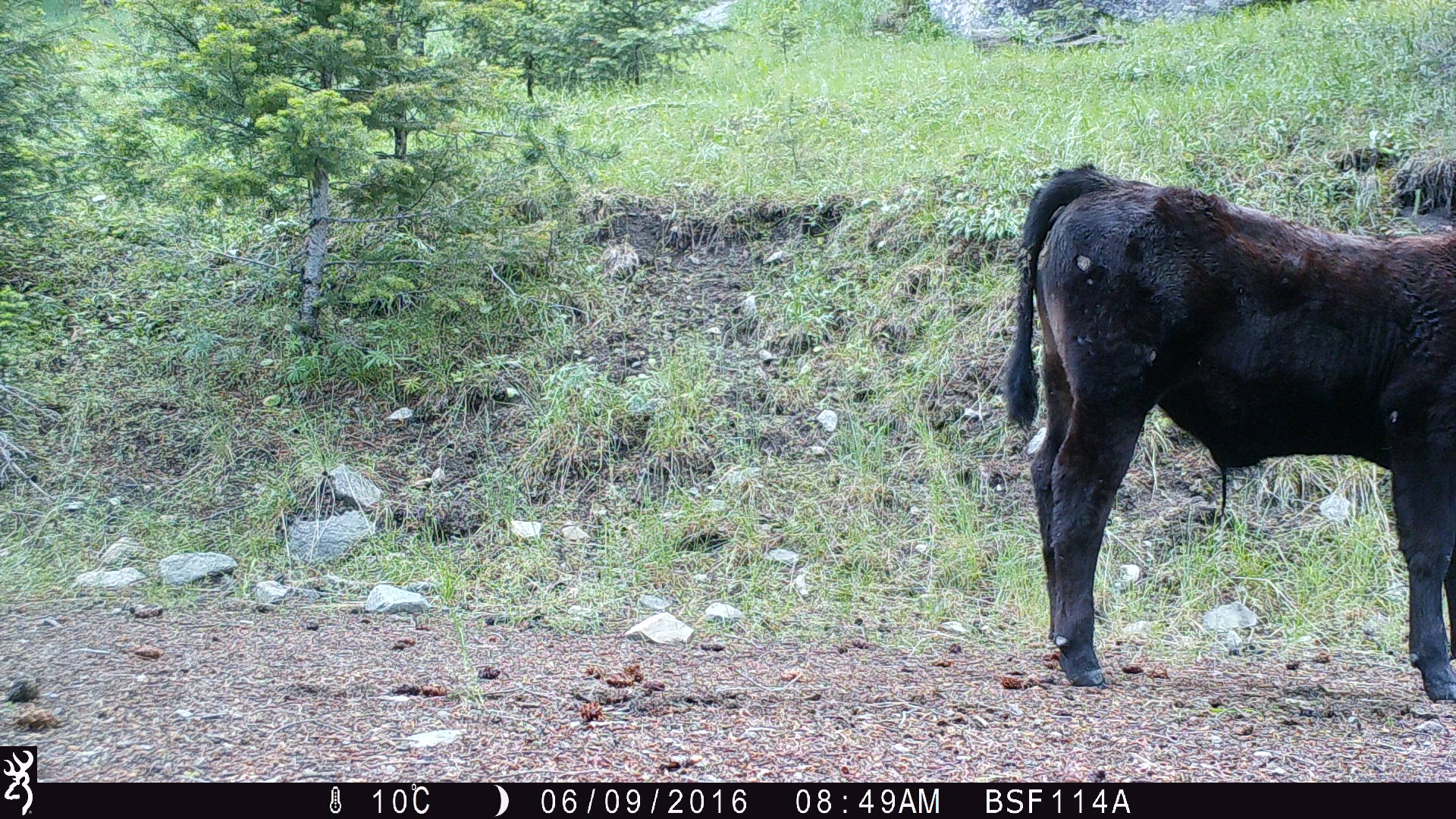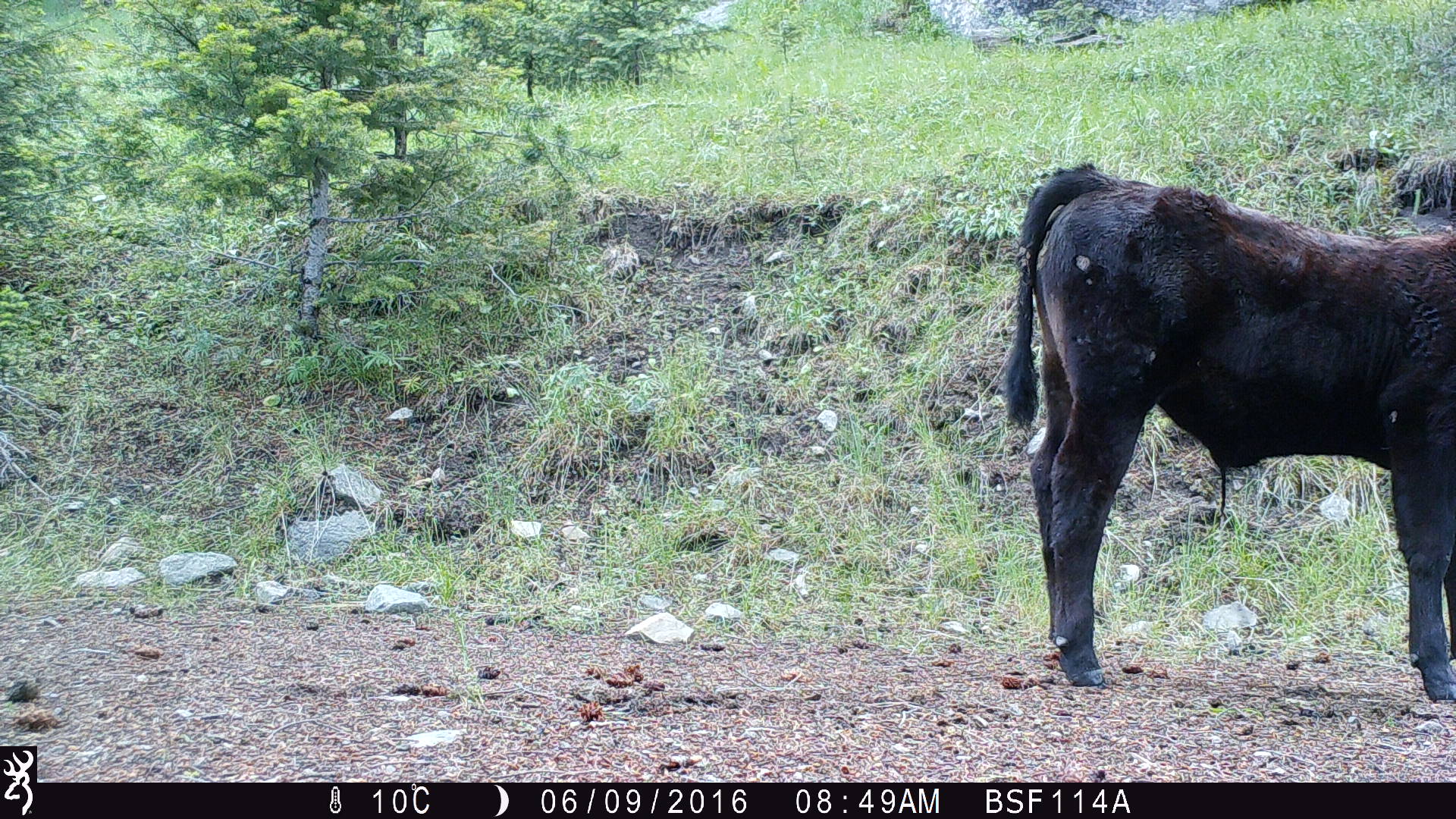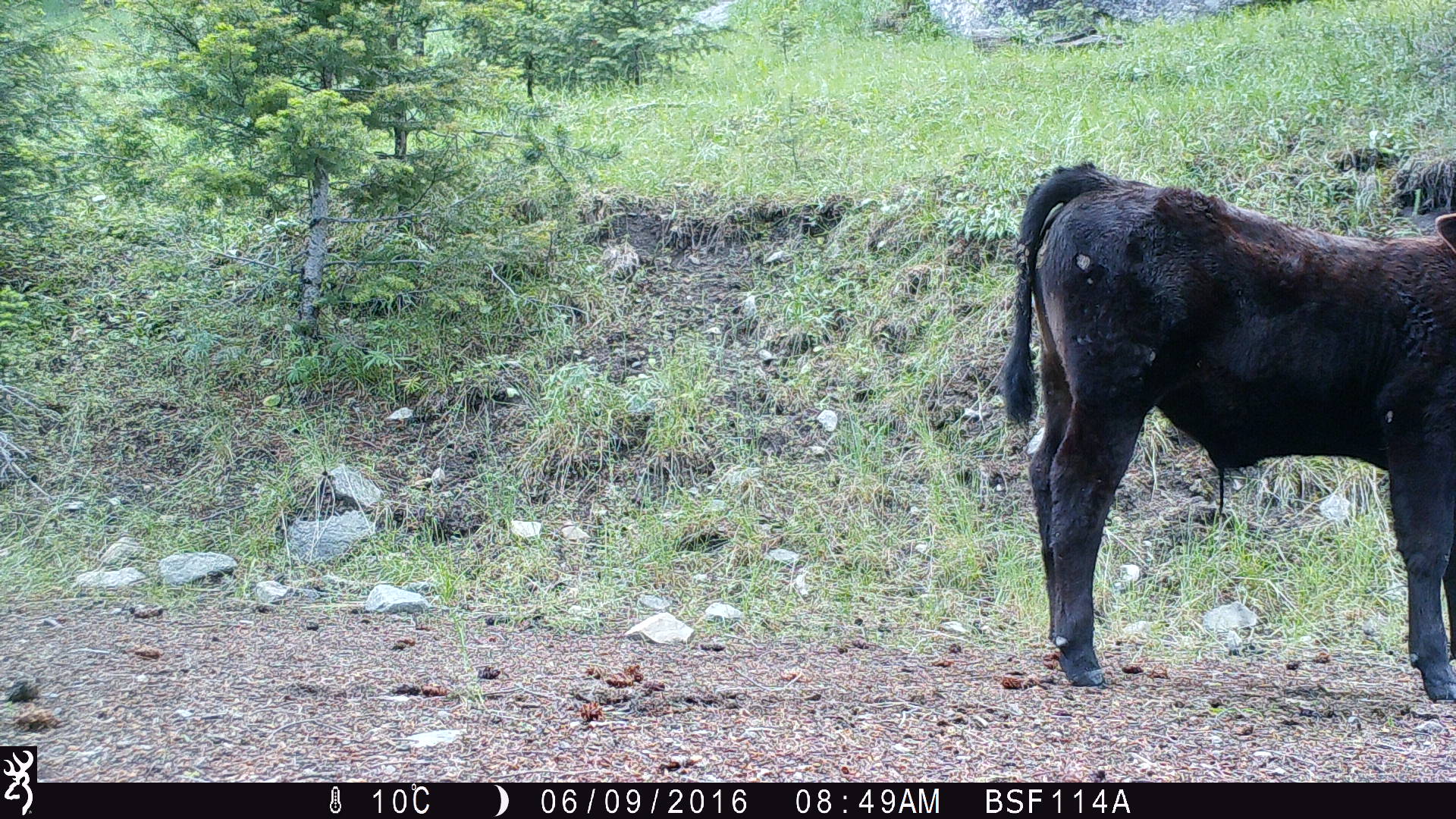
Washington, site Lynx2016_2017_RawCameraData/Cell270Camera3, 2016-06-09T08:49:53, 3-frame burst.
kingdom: Animalia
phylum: Chordata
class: Mammalia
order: Artiodactyla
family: Bovidae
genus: Bos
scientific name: Bos taurus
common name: domestic cattle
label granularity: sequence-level